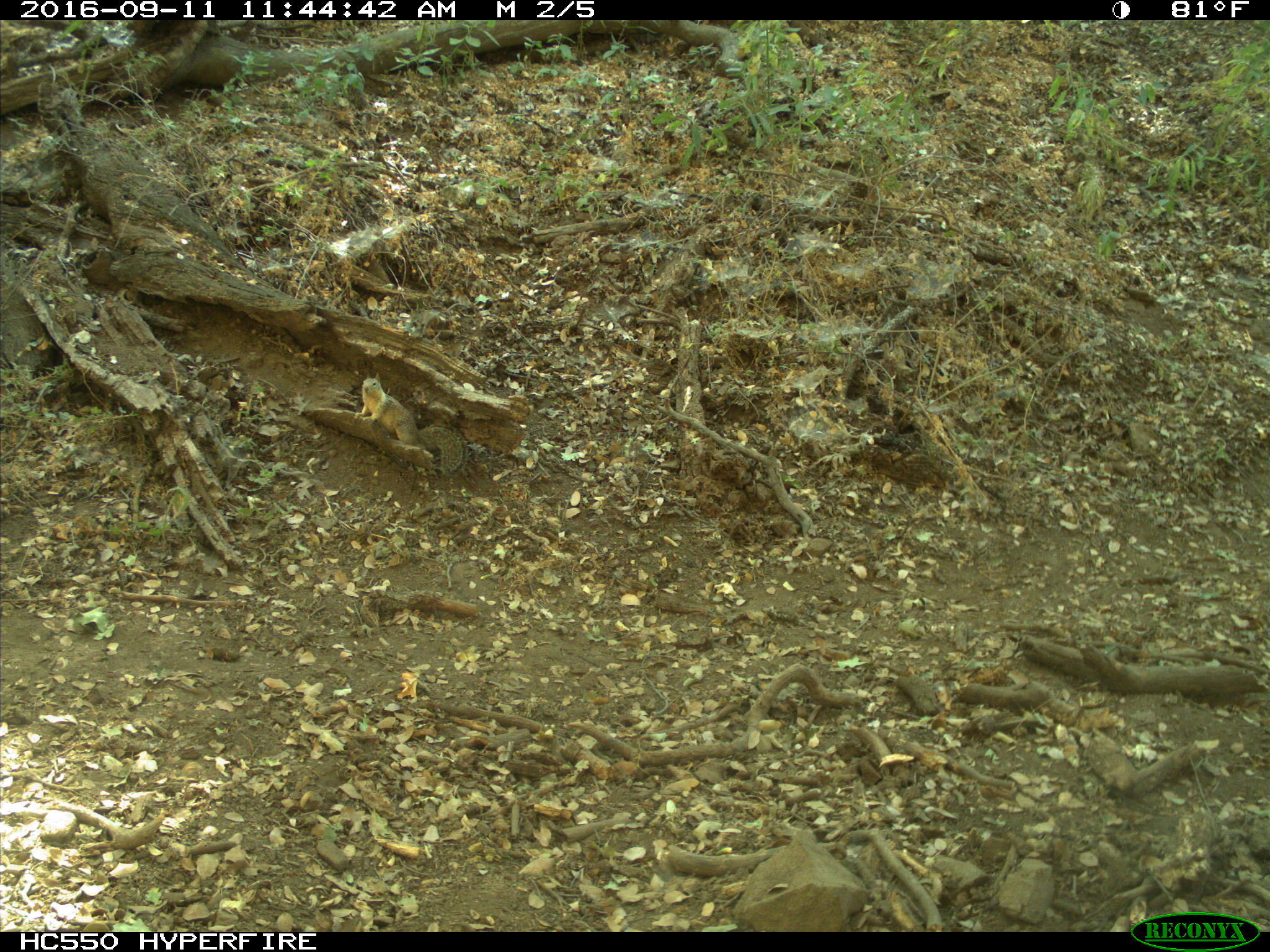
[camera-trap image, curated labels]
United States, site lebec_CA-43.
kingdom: Animalia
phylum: Chordata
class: Mammalia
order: Rodentia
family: Sciuridae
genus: Otospermophilus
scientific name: Otospermophilus beecheyi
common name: california ground squirrel